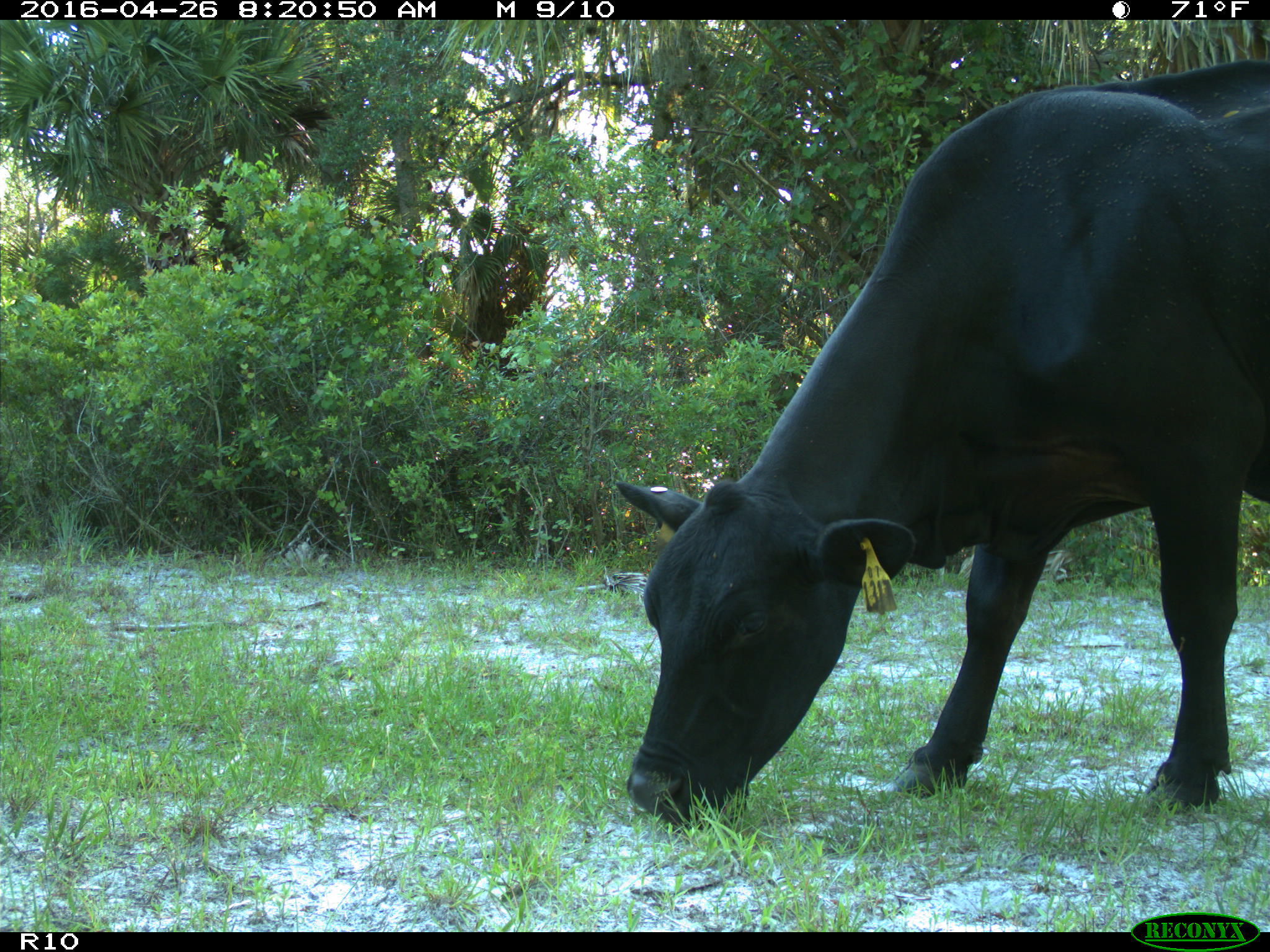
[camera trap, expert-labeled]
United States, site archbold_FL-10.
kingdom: Animalia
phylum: Chordata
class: Mammalia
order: Artiodactyla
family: Bovidae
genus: Bos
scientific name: Bos taurus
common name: domestic cow